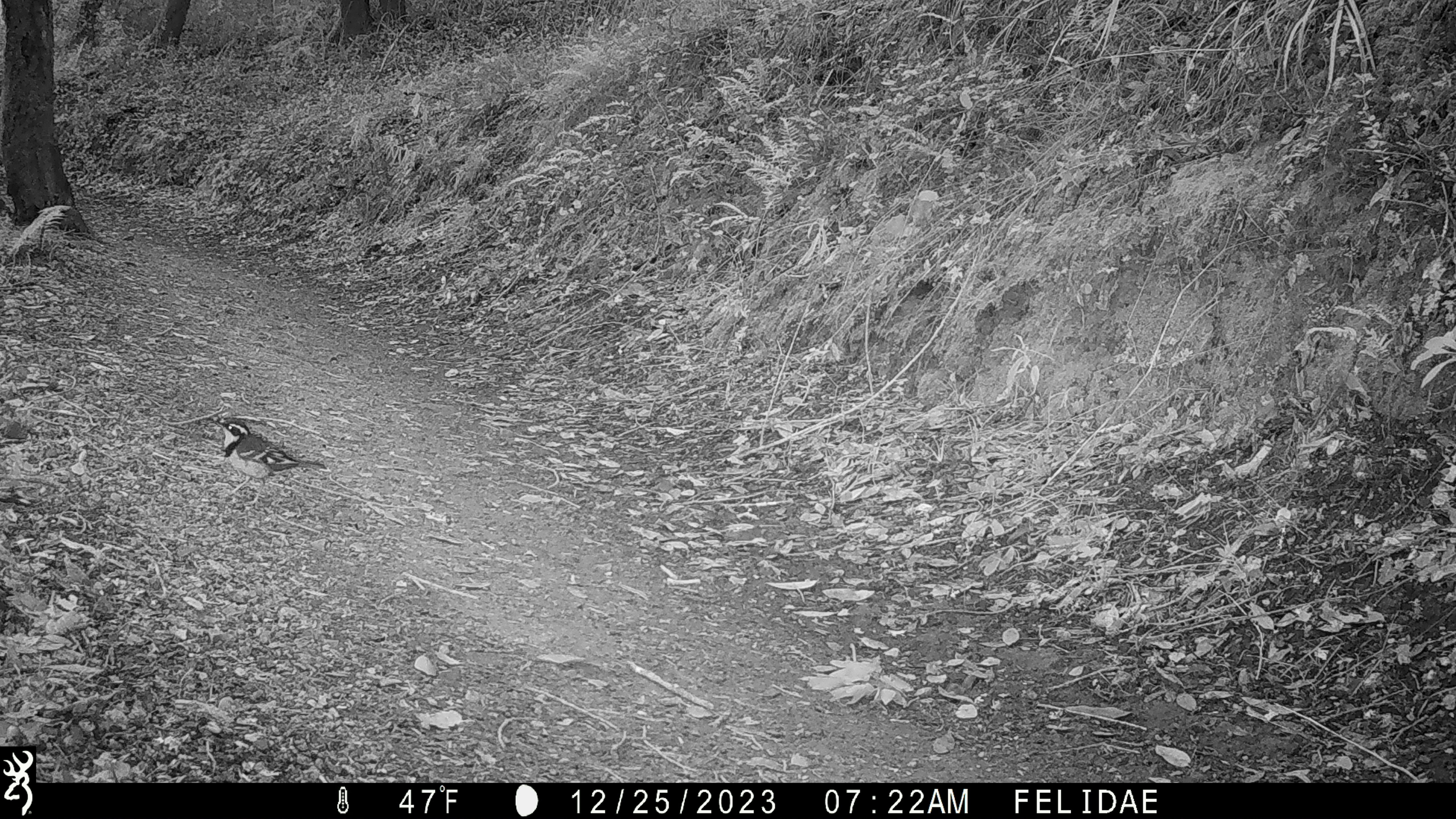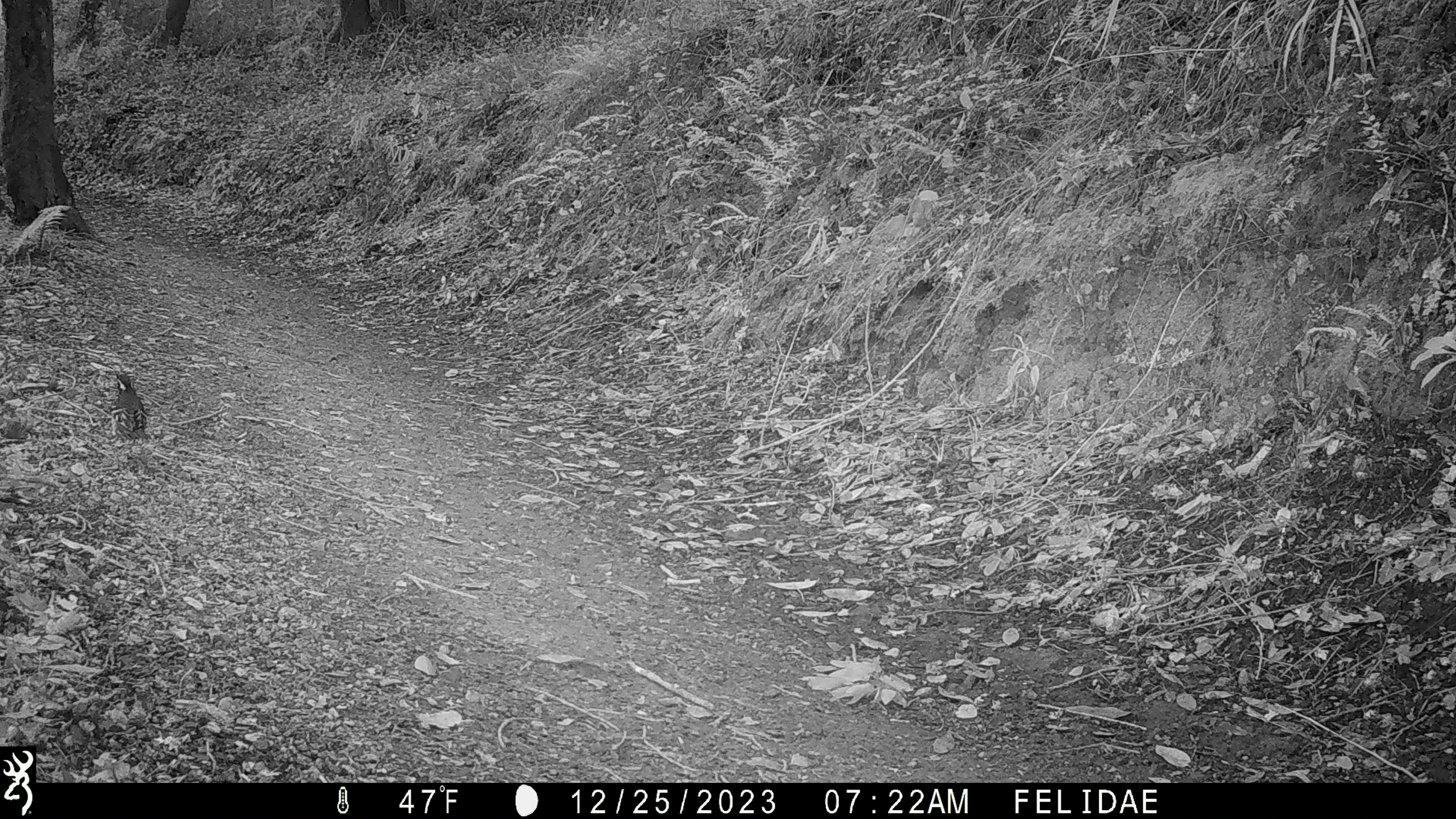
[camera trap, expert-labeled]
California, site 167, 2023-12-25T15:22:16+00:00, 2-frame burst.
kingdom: Animalia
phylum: Chordata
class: Aves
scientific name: Aves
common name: bird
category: unknown bird